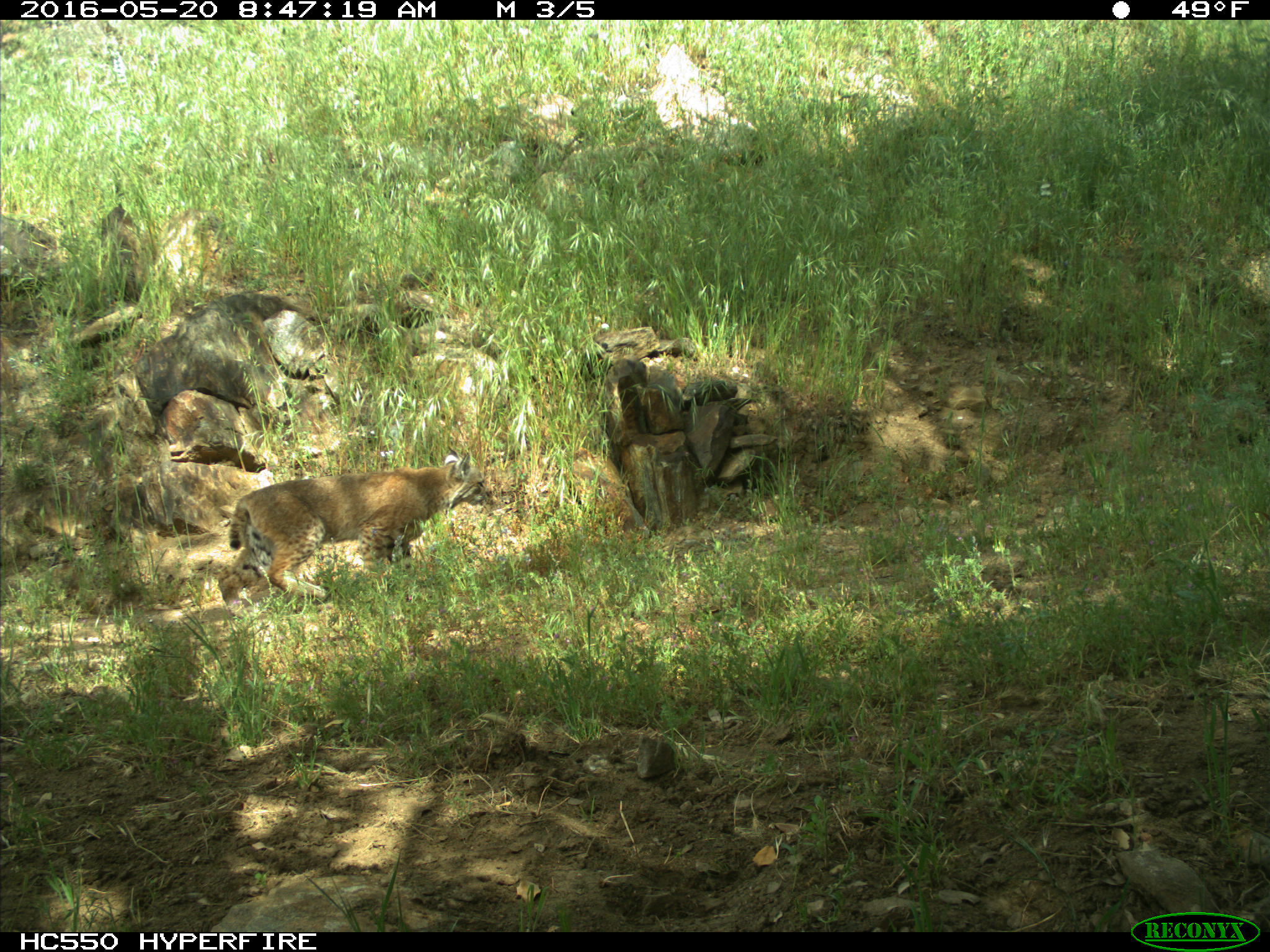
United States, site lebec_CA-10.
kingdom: Animalia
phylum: Chordata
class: Mammalia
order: Carnivora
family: Felidae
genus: Lynx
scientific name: Lynx rufus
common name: bobcat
Lynx rufus (bobcat).